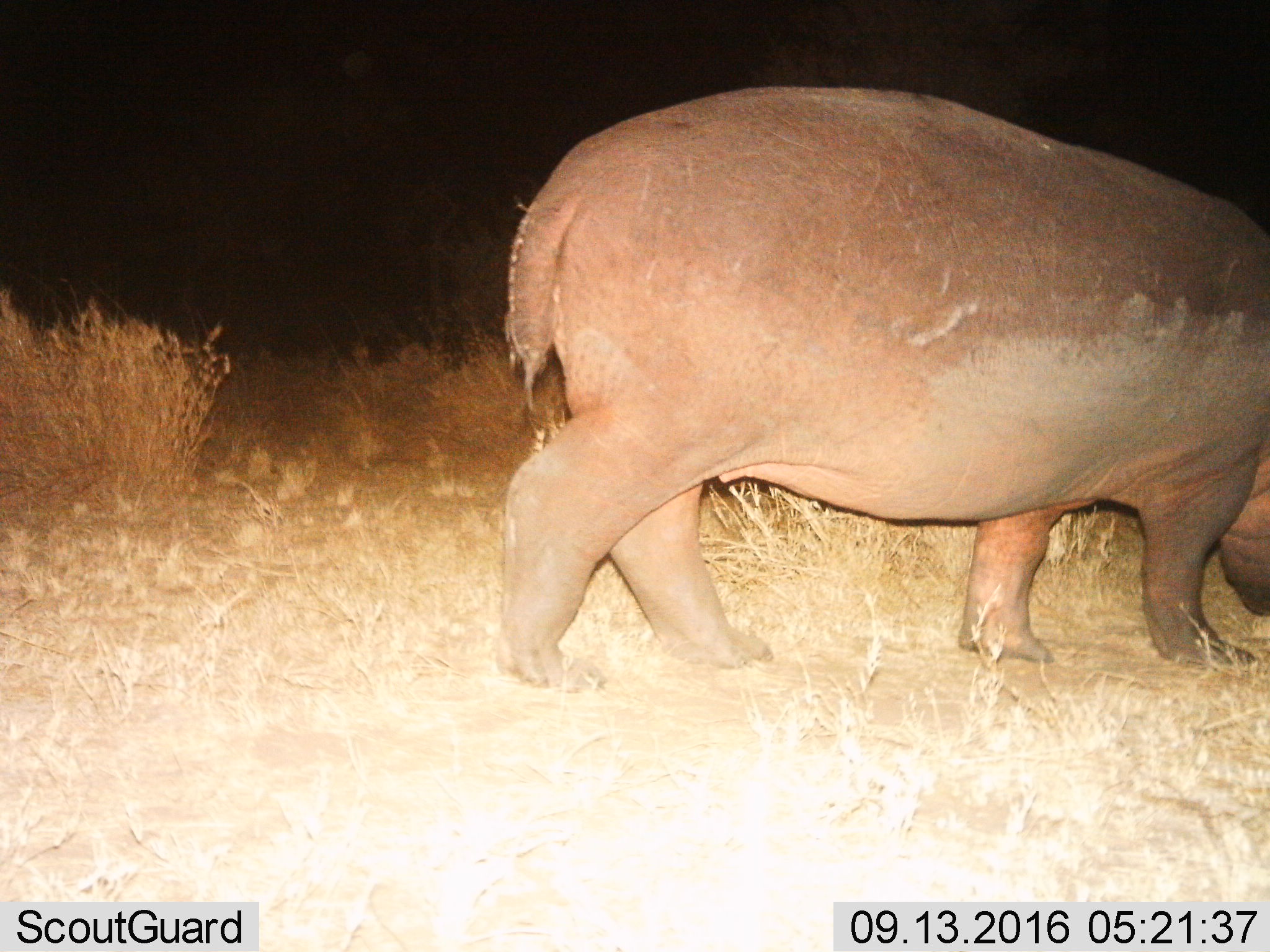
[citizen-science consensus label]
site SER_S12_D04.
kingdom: Animalia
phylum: Chordata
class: Mammalia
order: Artiodactyla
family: Hippopotamidae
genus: Hippopotamus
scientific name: Hippopotamus amphibius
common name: hippopotamus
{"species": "hippopotamus (Hippopotamus amphibius)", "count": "1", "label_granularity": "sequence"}